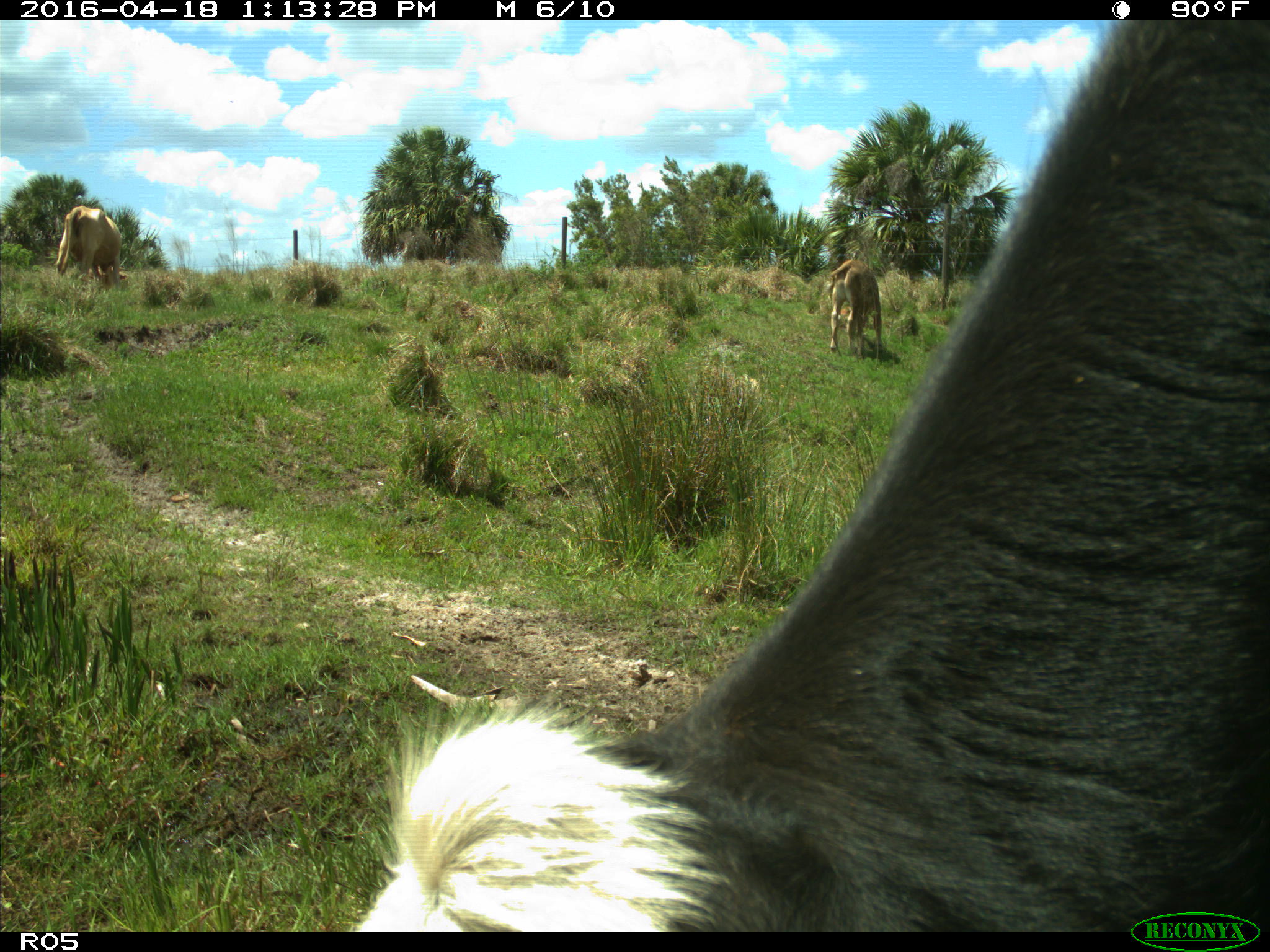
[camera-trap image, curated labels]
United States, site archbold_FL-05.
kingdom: Animalia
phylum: Chordata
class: Mammalia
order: Artiodactyla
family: Bovidae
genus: Bos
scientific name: Bos taurus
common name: domestic cow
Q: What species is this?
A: Bos taurus (domestic cow).